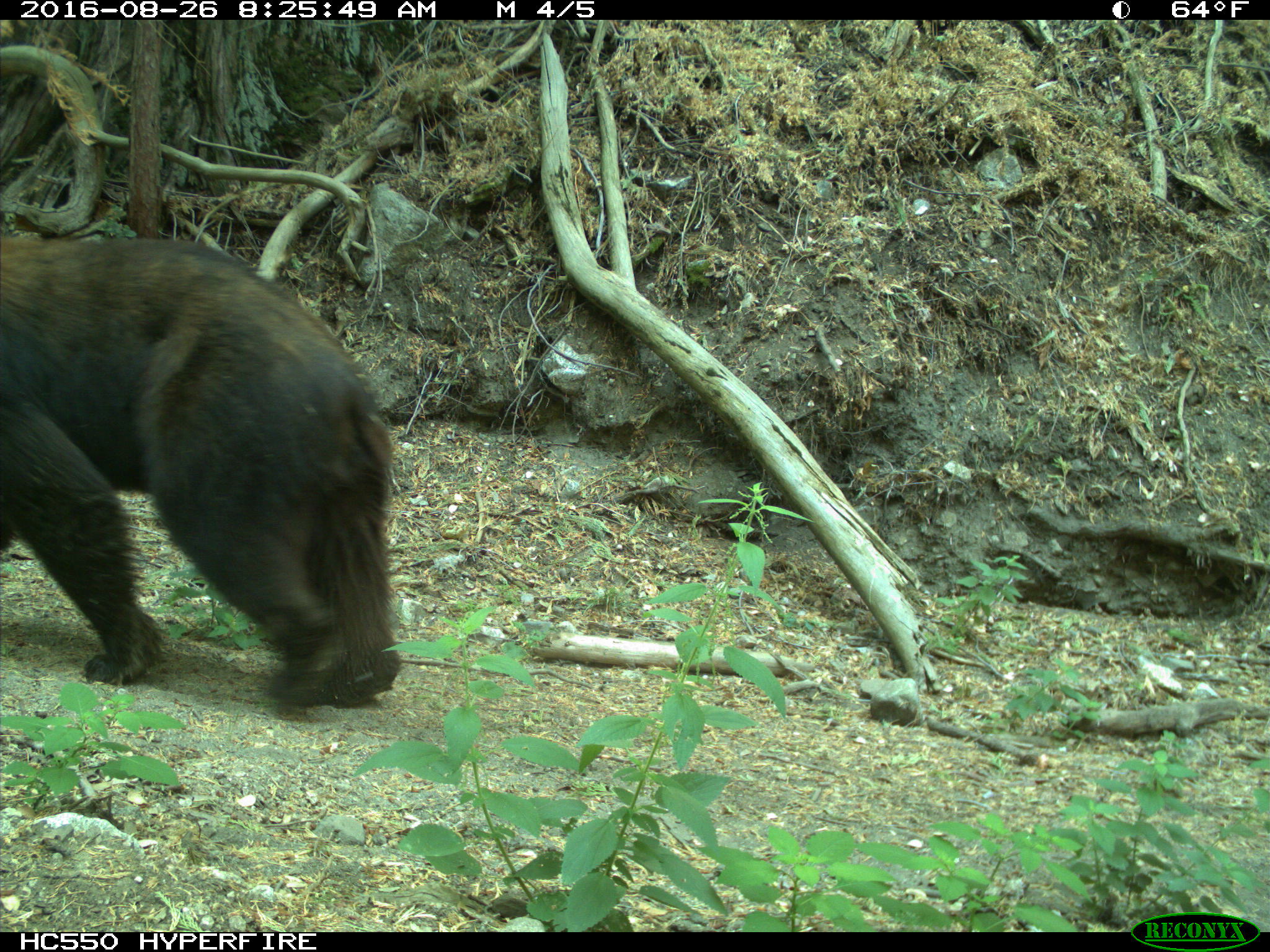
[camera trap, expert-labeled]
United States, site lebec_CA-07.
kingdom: Animalia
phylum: Chordata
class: Mammalia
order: Carnivora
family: Ursidae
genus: Ursus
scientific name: Ursus americanus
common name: american black bear